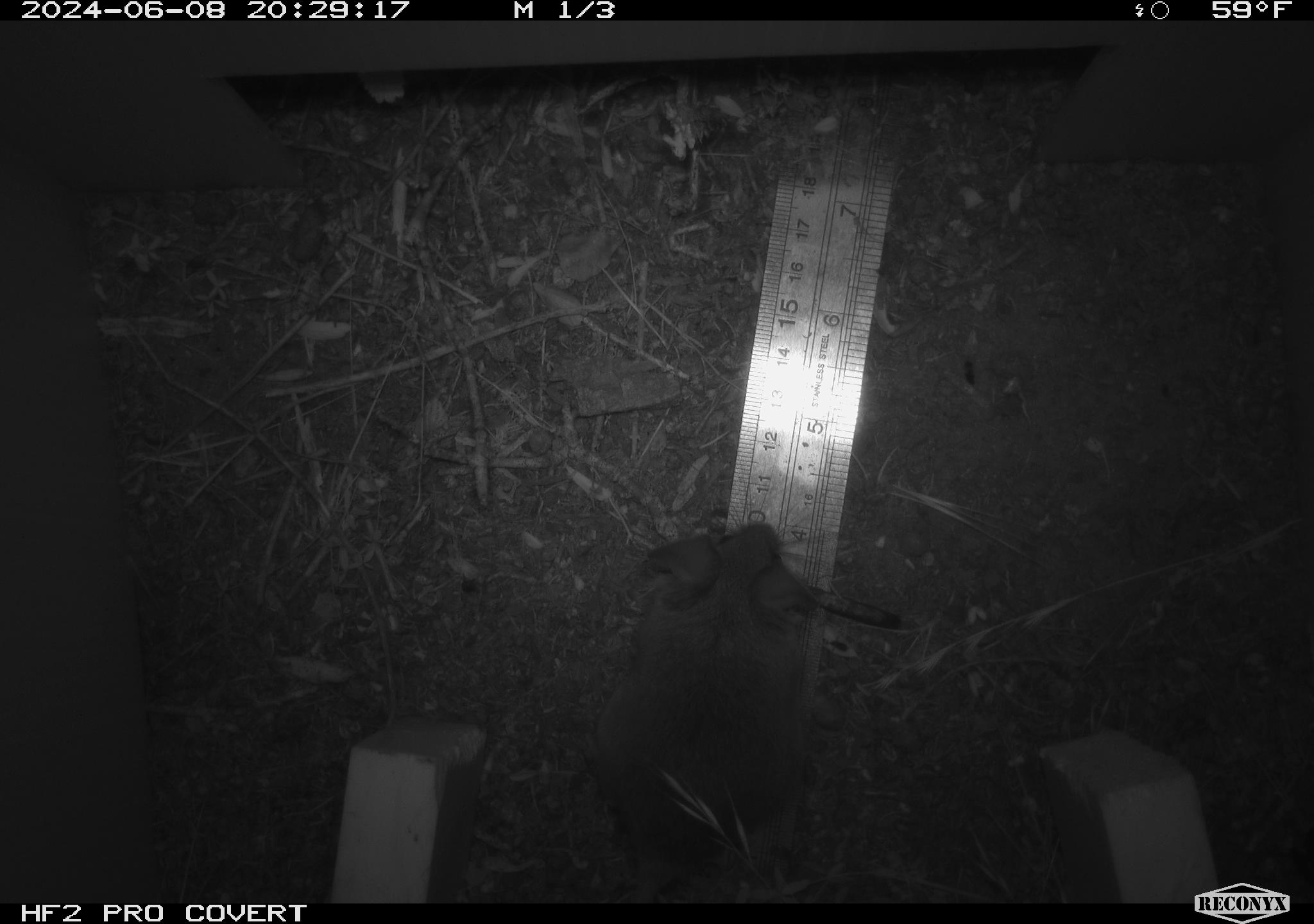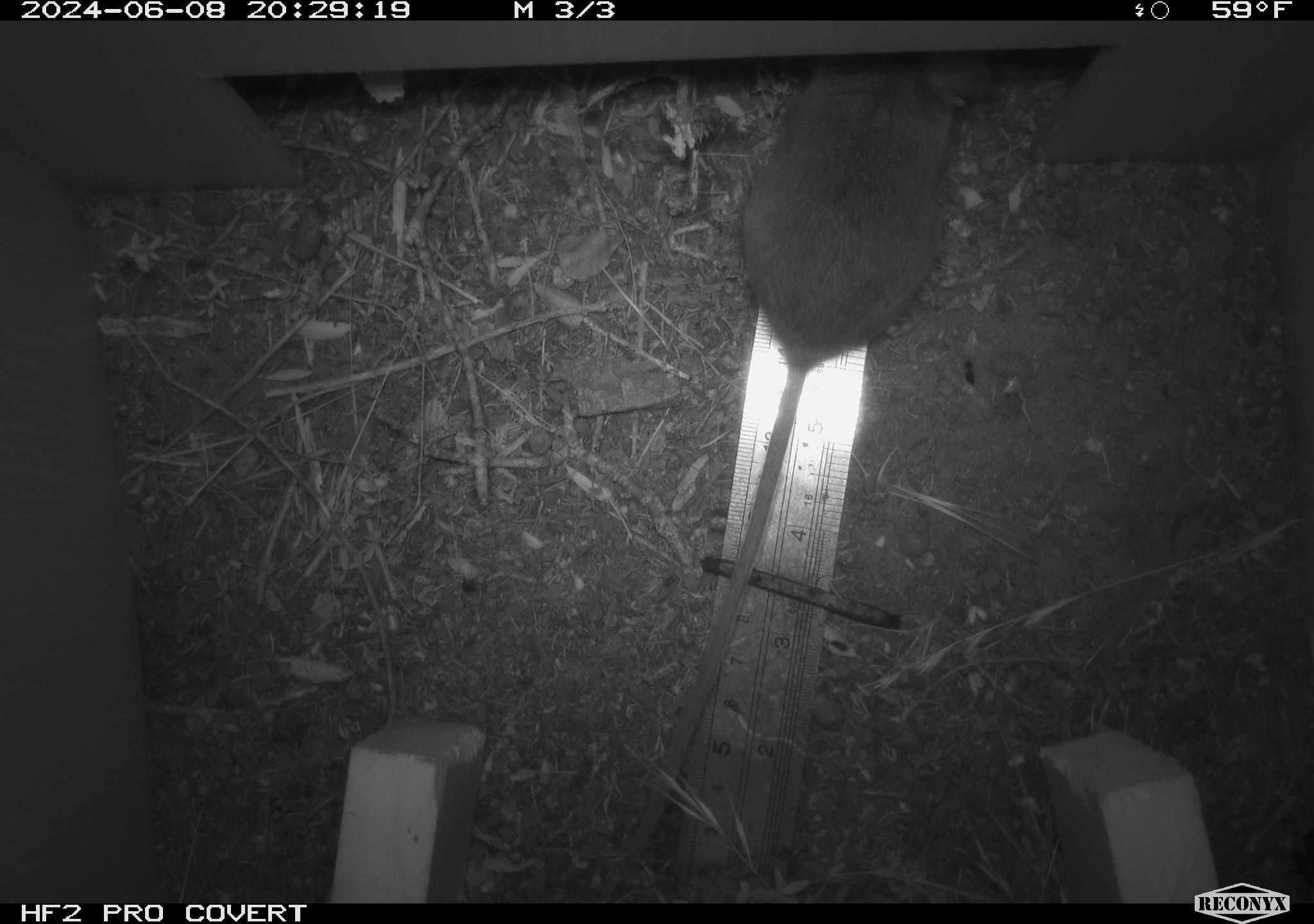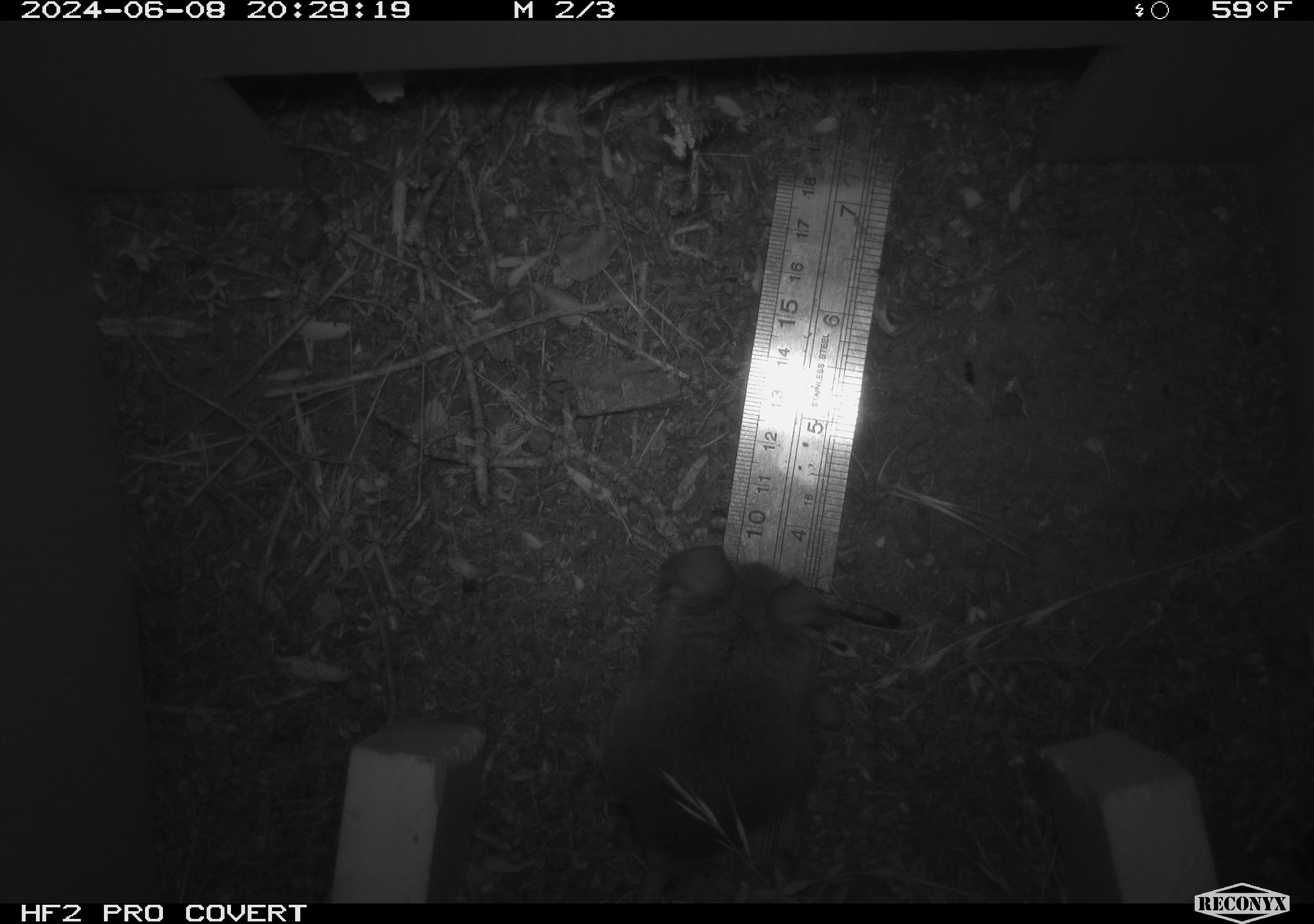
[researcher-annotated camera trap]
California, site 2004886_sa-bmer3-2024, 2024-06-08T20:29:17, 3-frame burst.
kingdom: Animalia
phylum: Chordata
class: Mammalia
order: Rodentia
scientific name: Rodentia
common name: mouse species